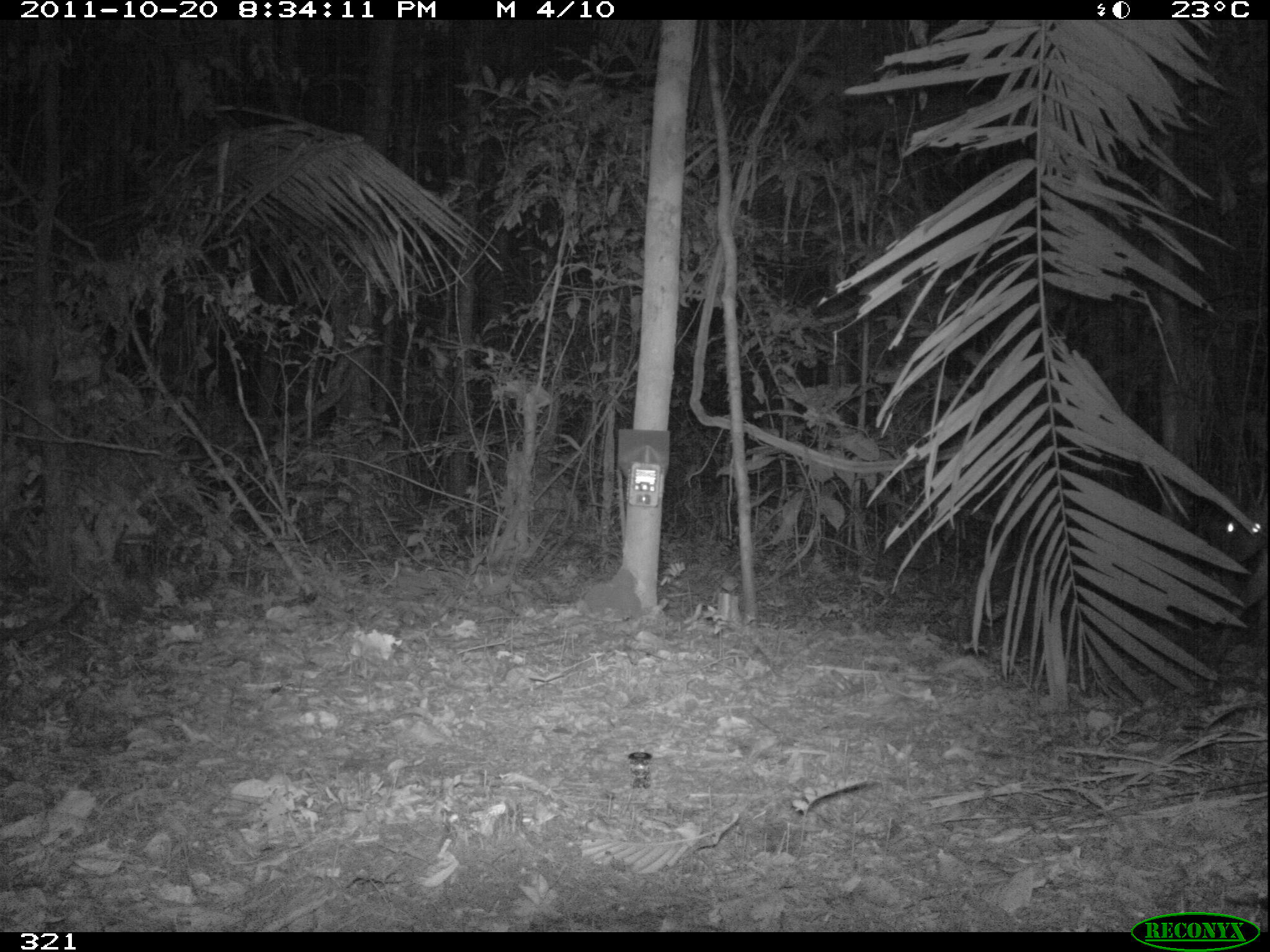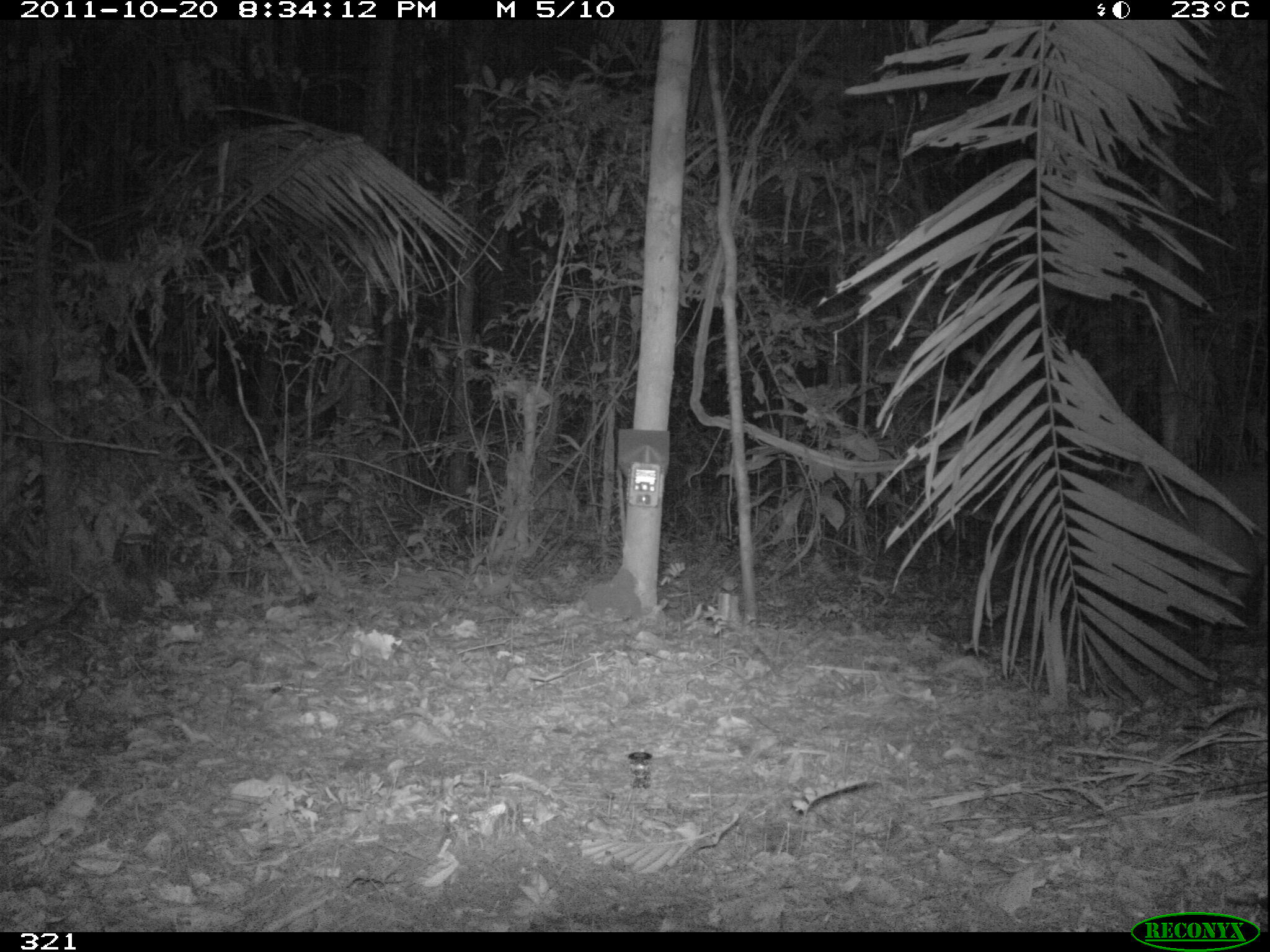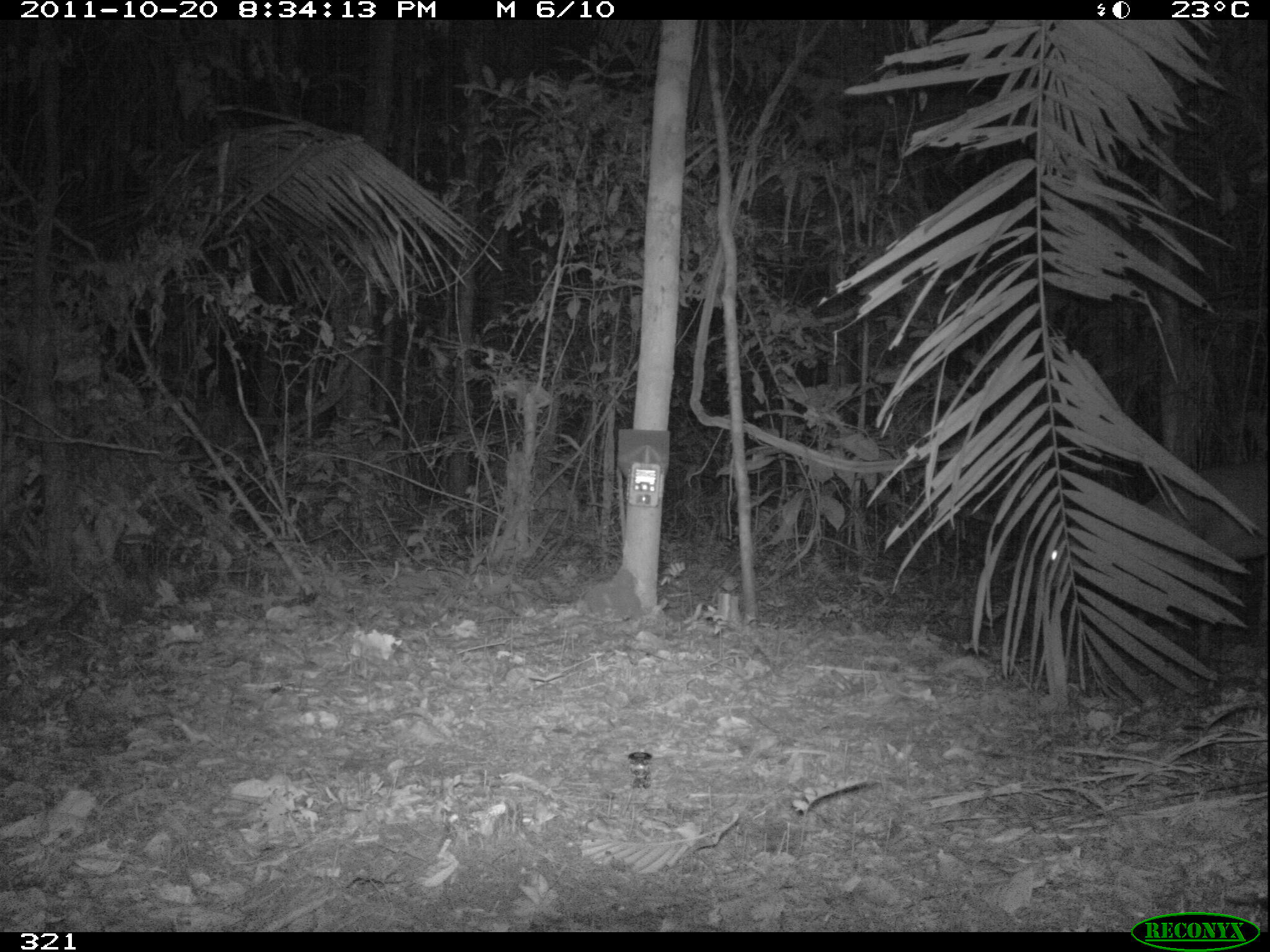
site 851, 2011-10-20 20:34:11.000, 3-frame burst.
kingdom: Animalia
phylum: Chordata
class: Mammalia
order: Artiodactyla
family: Cervidae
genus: Mazama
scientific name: Mazama americana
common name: red brocket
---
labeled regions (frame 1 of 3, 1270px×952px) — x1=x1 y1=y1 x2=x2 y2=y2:
mazama americana: x1=1215 y1=508 x2=1270 y2=658